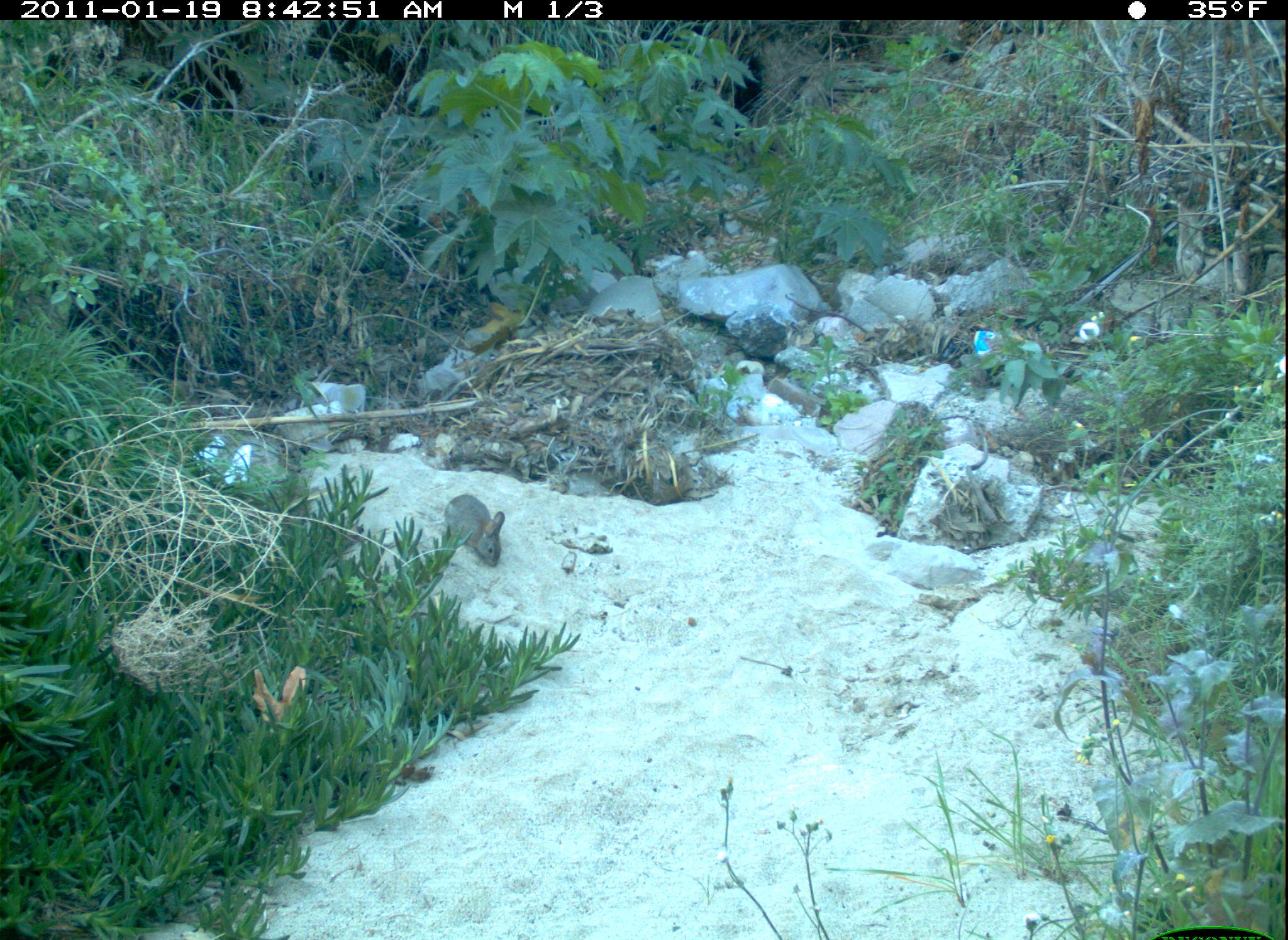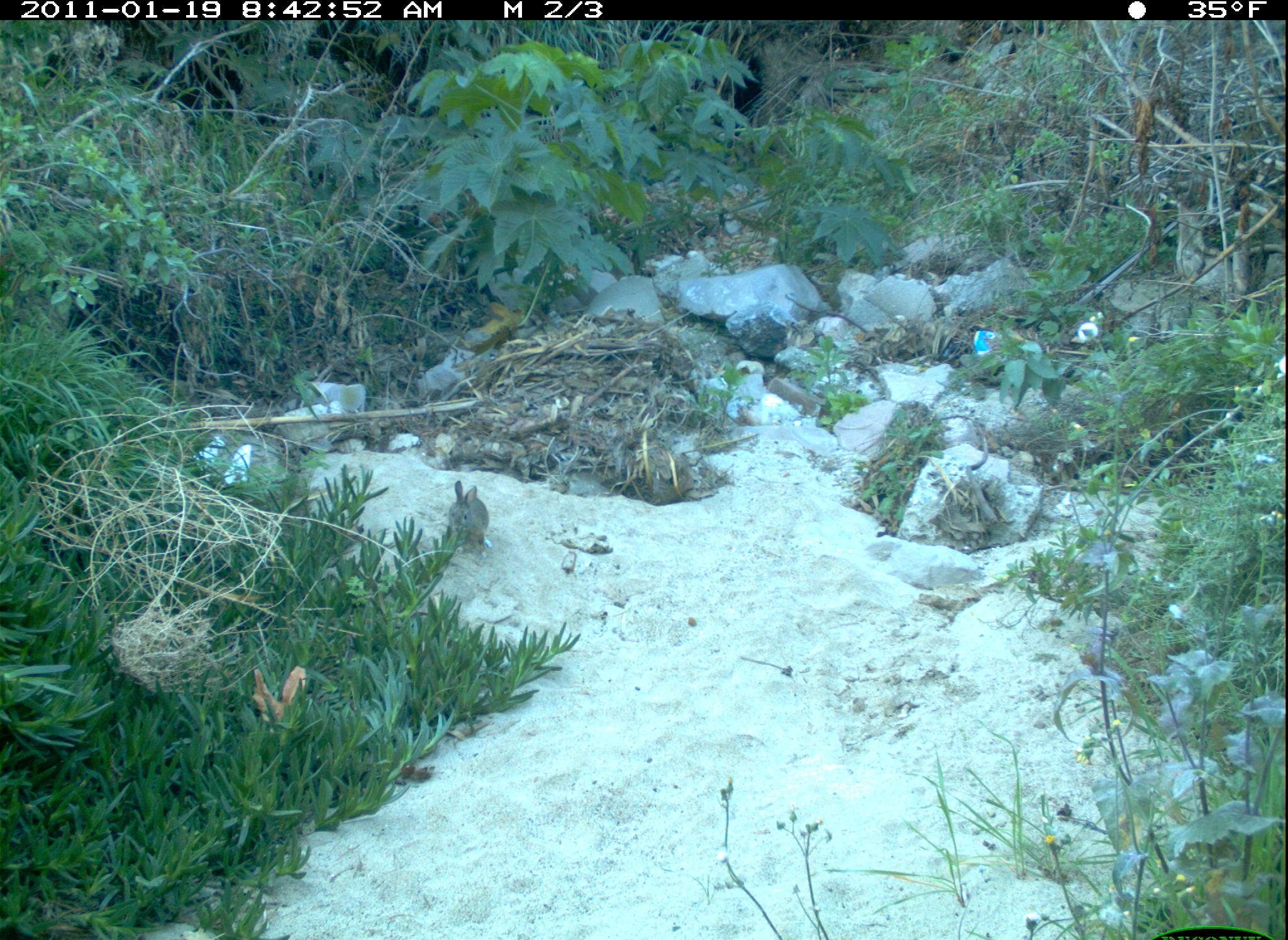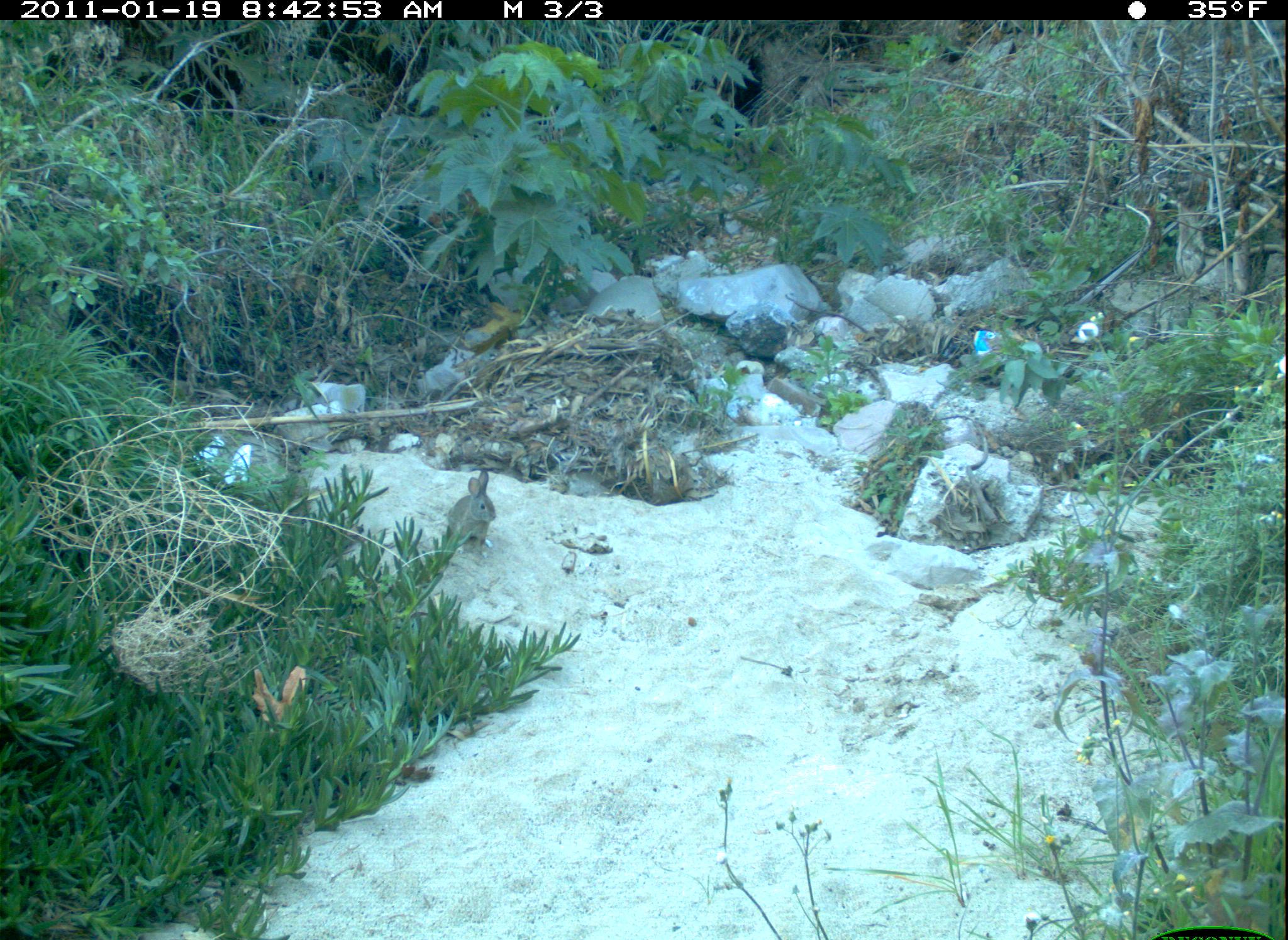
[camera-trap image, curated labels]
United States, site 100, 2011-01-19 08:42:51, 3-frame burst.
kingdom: Animalia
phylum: Chordata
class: Mammalia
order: Lagomorpha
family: Leporidae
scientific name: Leporidae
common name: rabbits and hares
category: rabbit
Rabbit (rabbits and hares) (Leporidae).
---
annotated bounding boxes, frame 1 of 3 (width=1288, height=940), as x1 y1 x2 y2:
rabbit: 433 486 517 575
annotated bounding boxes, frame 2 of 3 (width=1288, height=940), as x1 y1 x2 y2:
rabbit: 414 464 507 570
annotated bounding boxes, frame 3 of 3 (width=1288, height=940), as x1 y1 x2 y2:
rabbit: 422 451 528 573